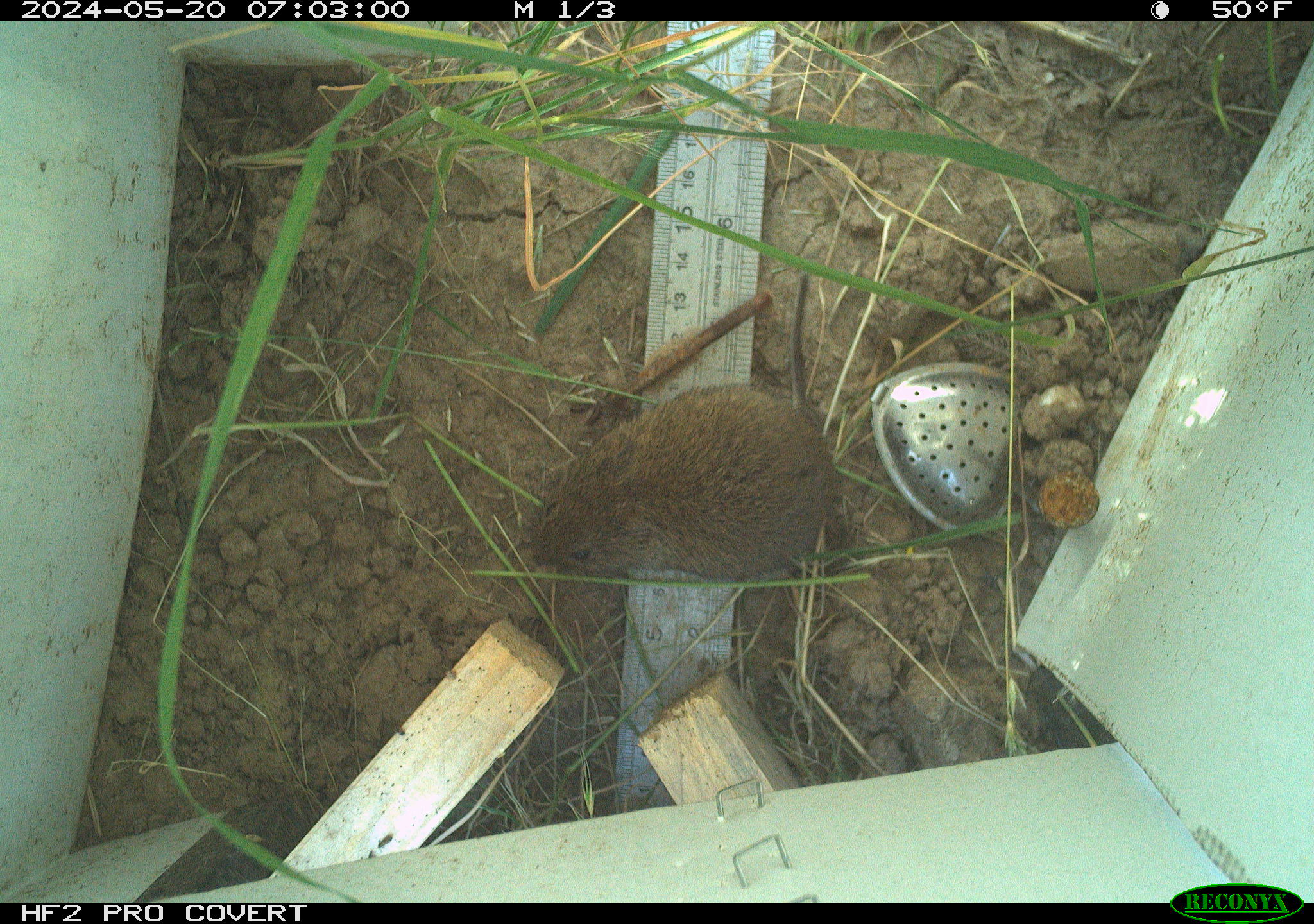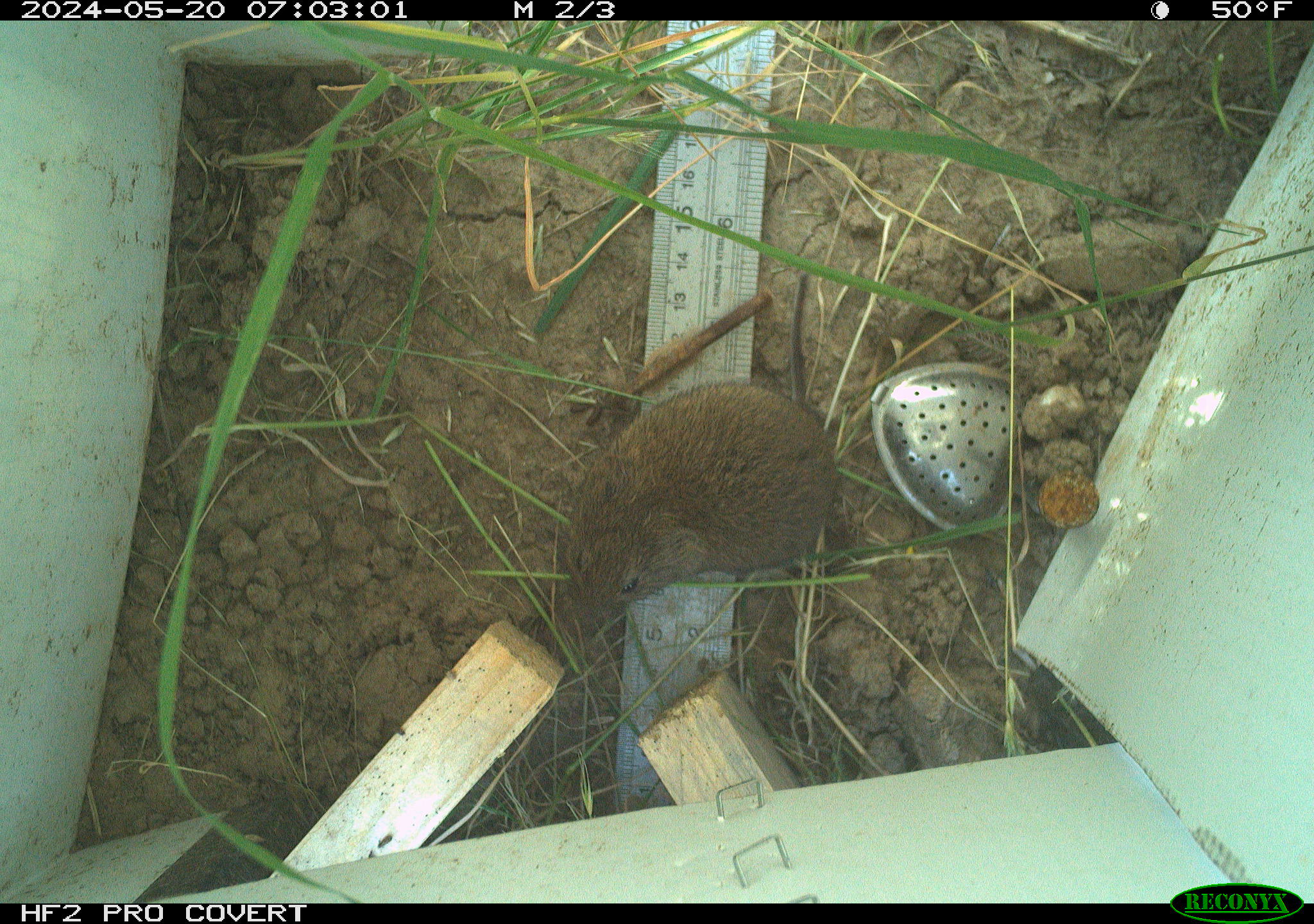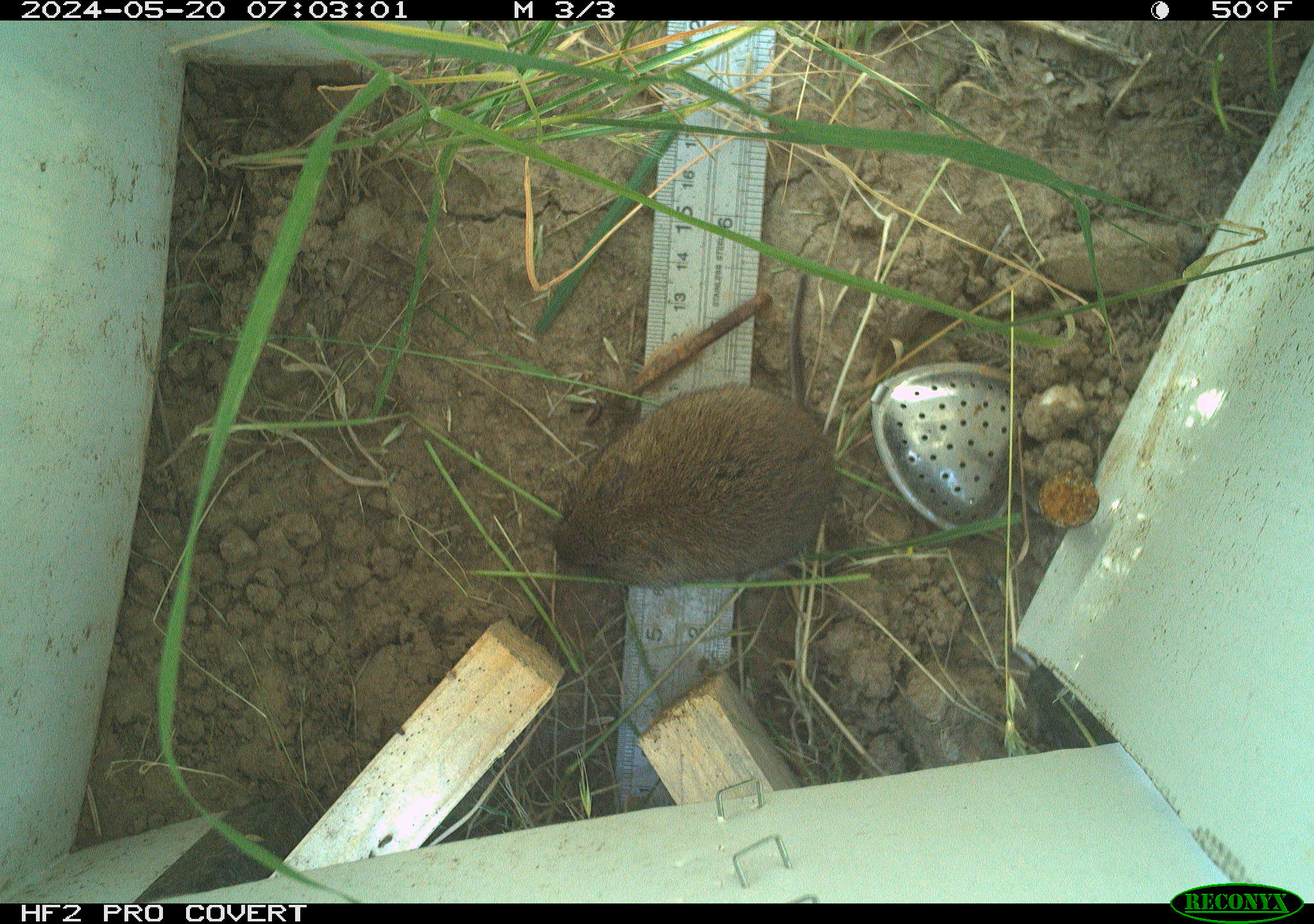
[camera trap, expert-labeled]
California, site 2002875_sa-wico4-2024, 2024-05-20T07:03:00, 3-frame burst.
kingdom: Animalia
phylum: Chordata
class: Mammalia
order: Rodentia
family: Cricetidae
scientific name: Arvicolinae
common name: voles, lemmings, and muskrats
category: arvicolinae subfamily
Arvicolinae subfamily (voles, lemmings, and muskrats) (Arvicolinae).